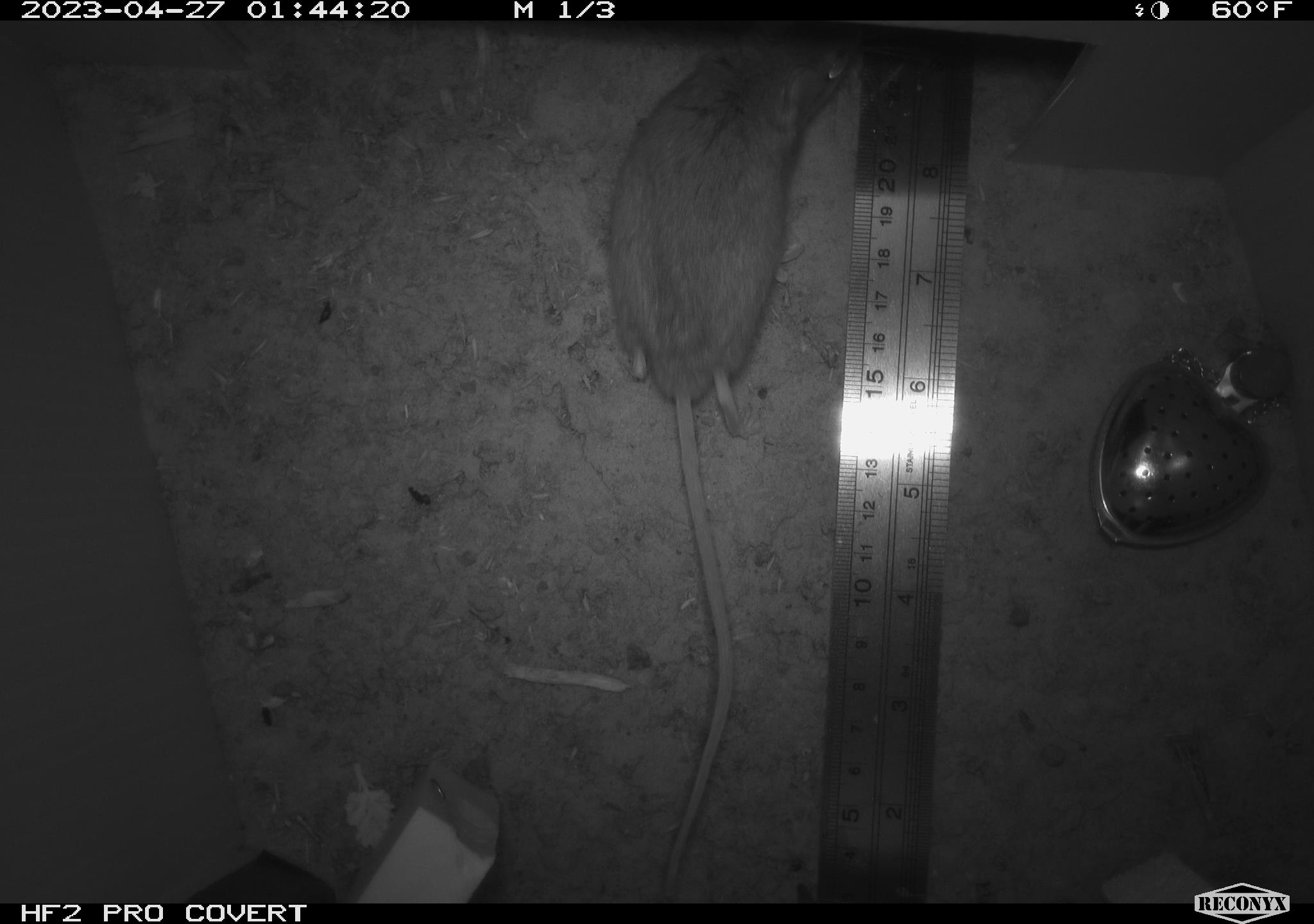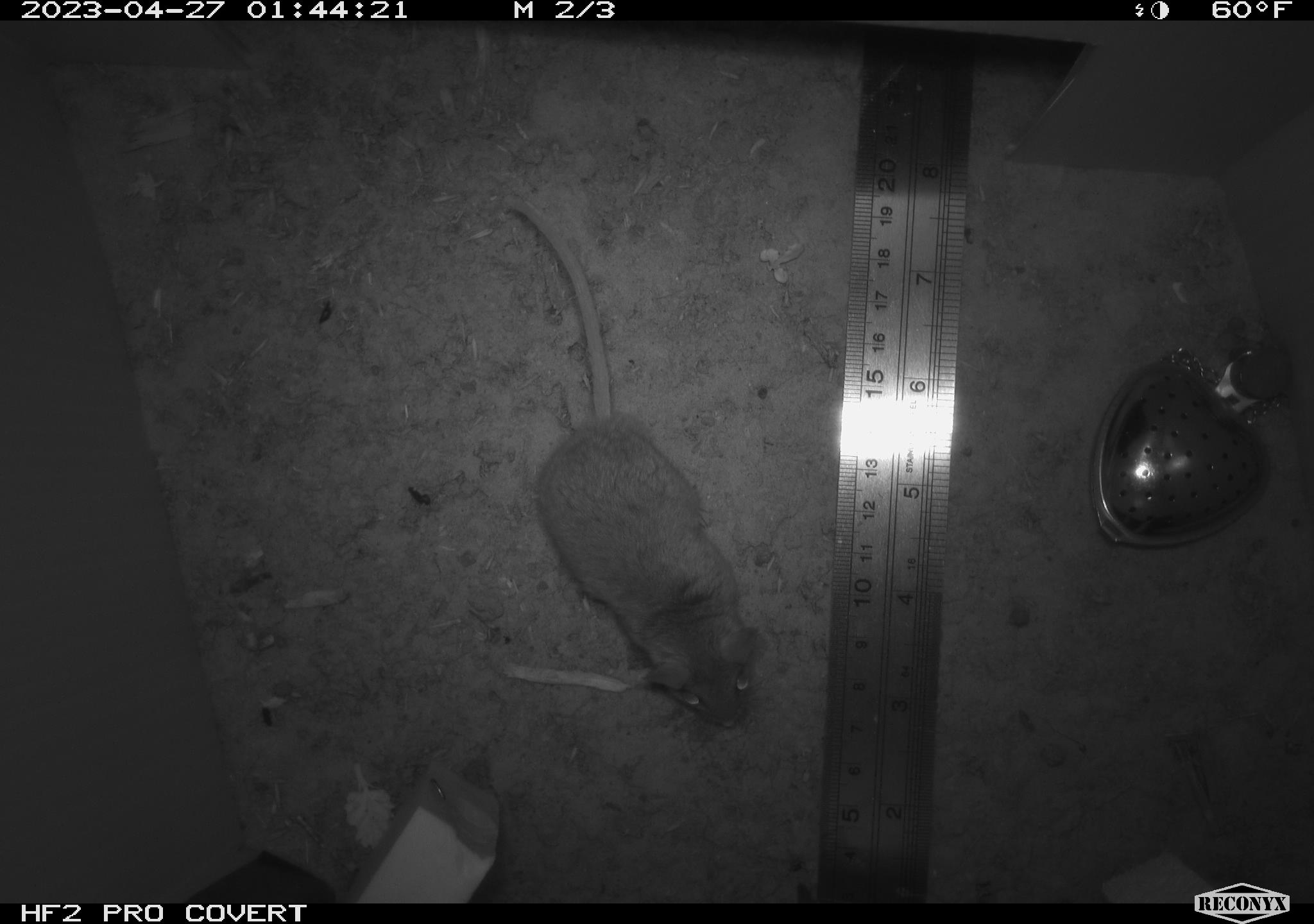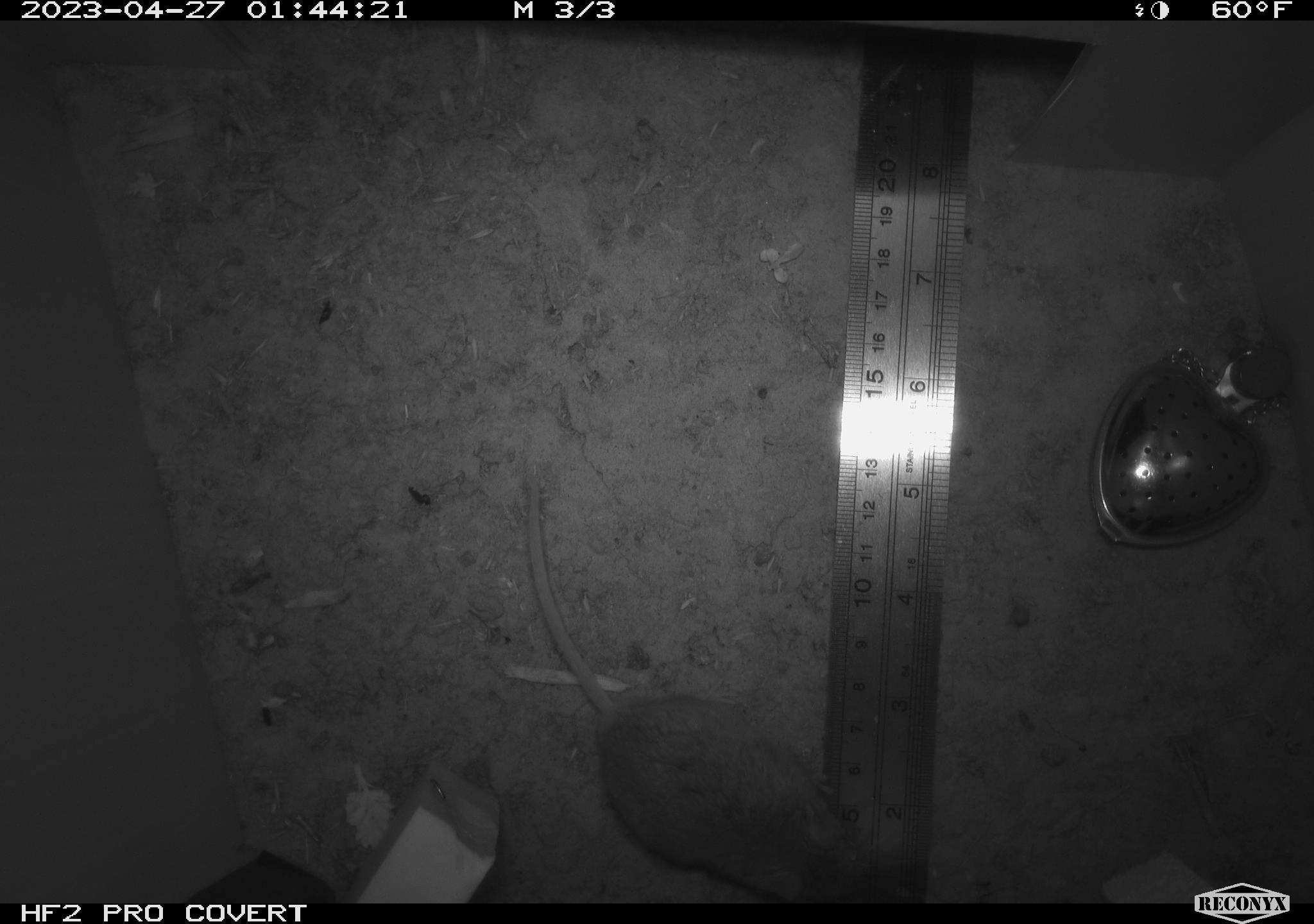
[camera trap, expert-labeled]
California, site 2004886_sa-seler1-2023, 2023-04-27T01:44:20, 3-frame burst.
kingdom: Animalia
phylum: Chordata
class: Mammalia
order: Rodentia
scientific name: Rodentia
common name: mouse species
Mouse species (Rodentia).